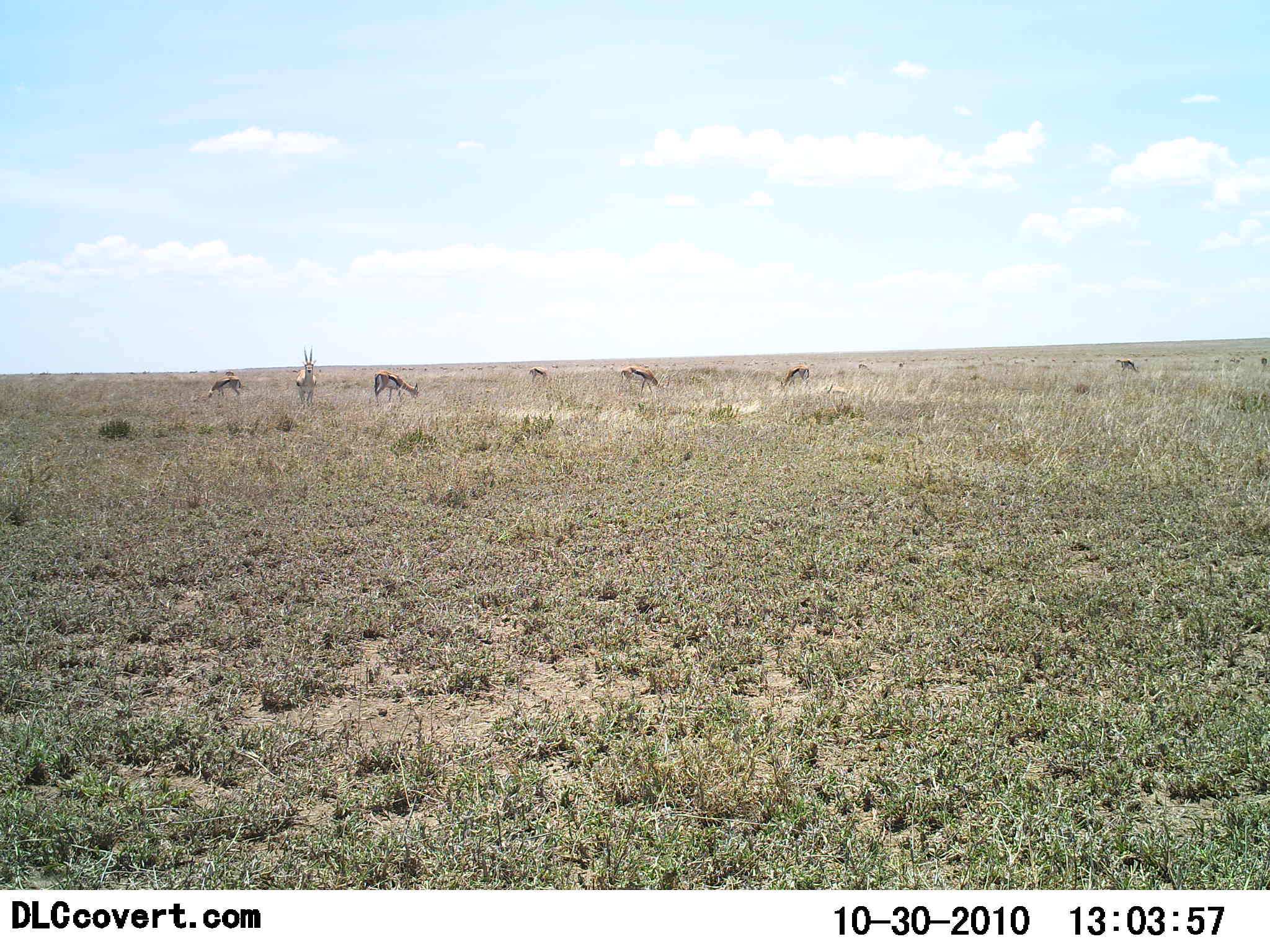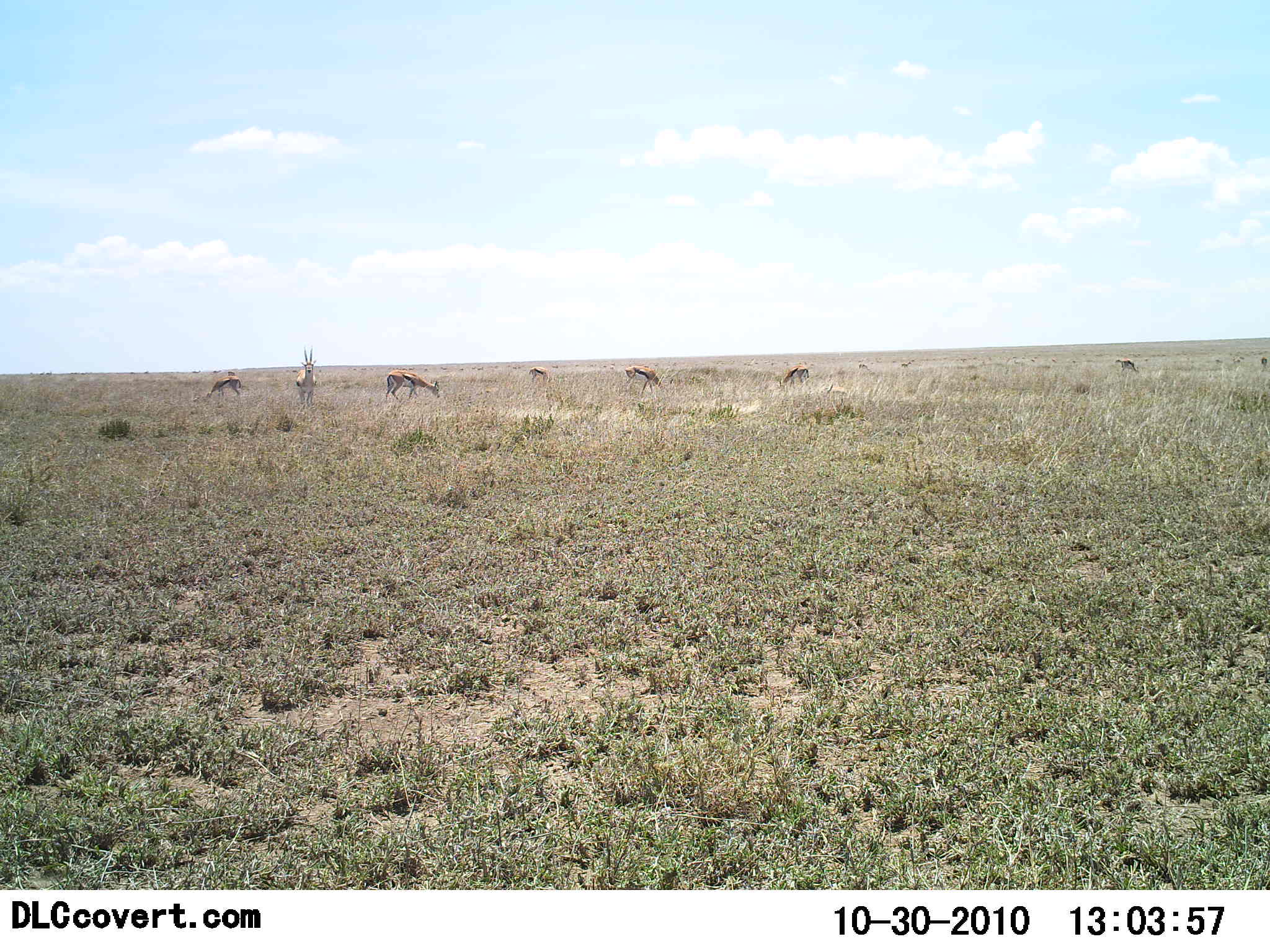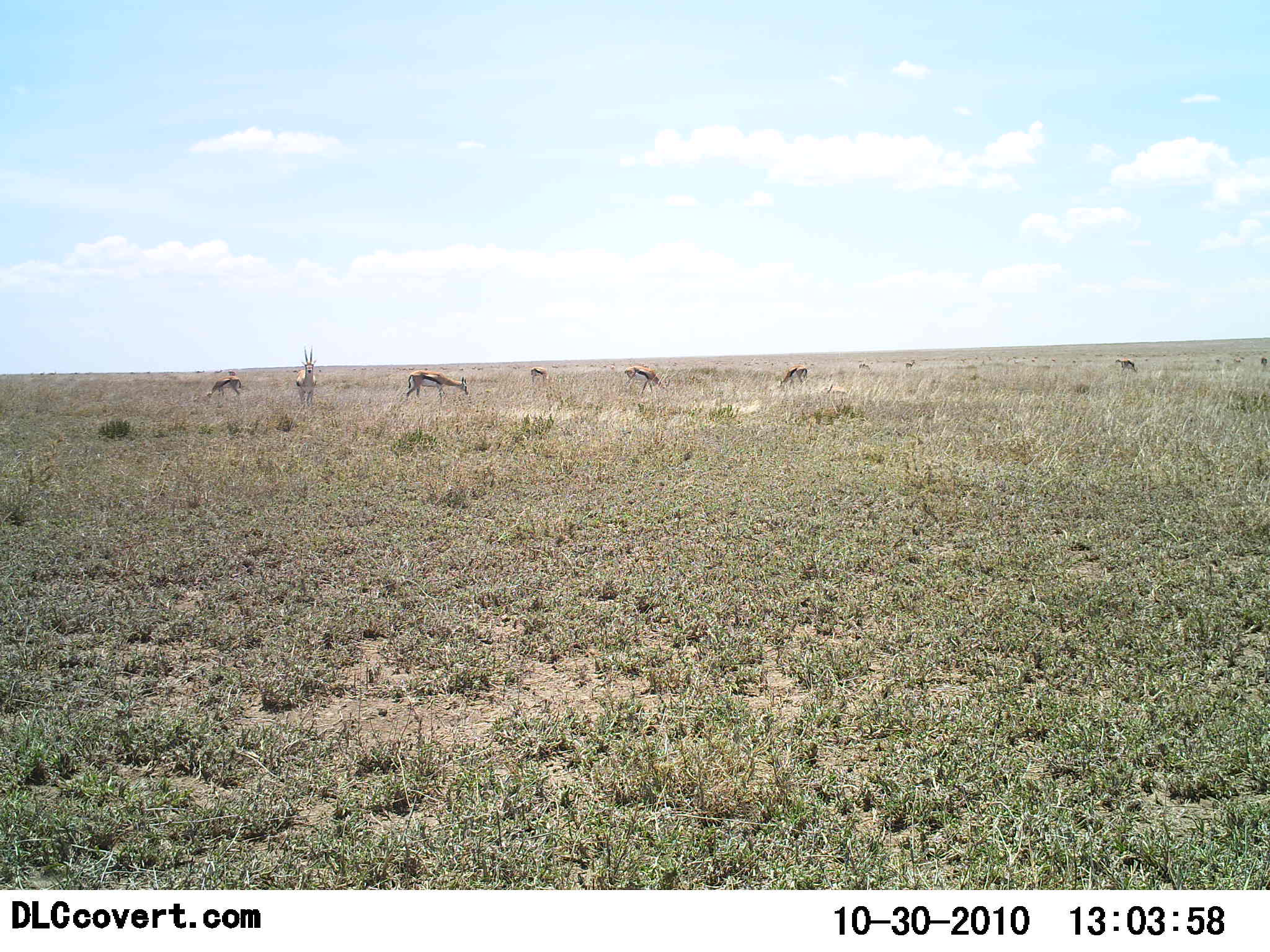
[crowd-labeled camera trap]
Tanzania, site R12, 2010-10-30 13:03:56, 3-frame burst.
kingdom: Animalia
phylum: Chordata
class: Mammalia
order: Artiodactyla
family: Bovidae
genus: Eudorcas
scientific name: Eudorcas thomsonii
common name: thomson's gazelle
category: gazellethomsons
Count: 7.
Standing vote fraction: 62%.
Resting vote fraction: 0%.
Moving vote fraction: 31%.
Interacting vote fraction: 0%.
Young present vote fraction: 0%.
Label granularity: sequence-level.